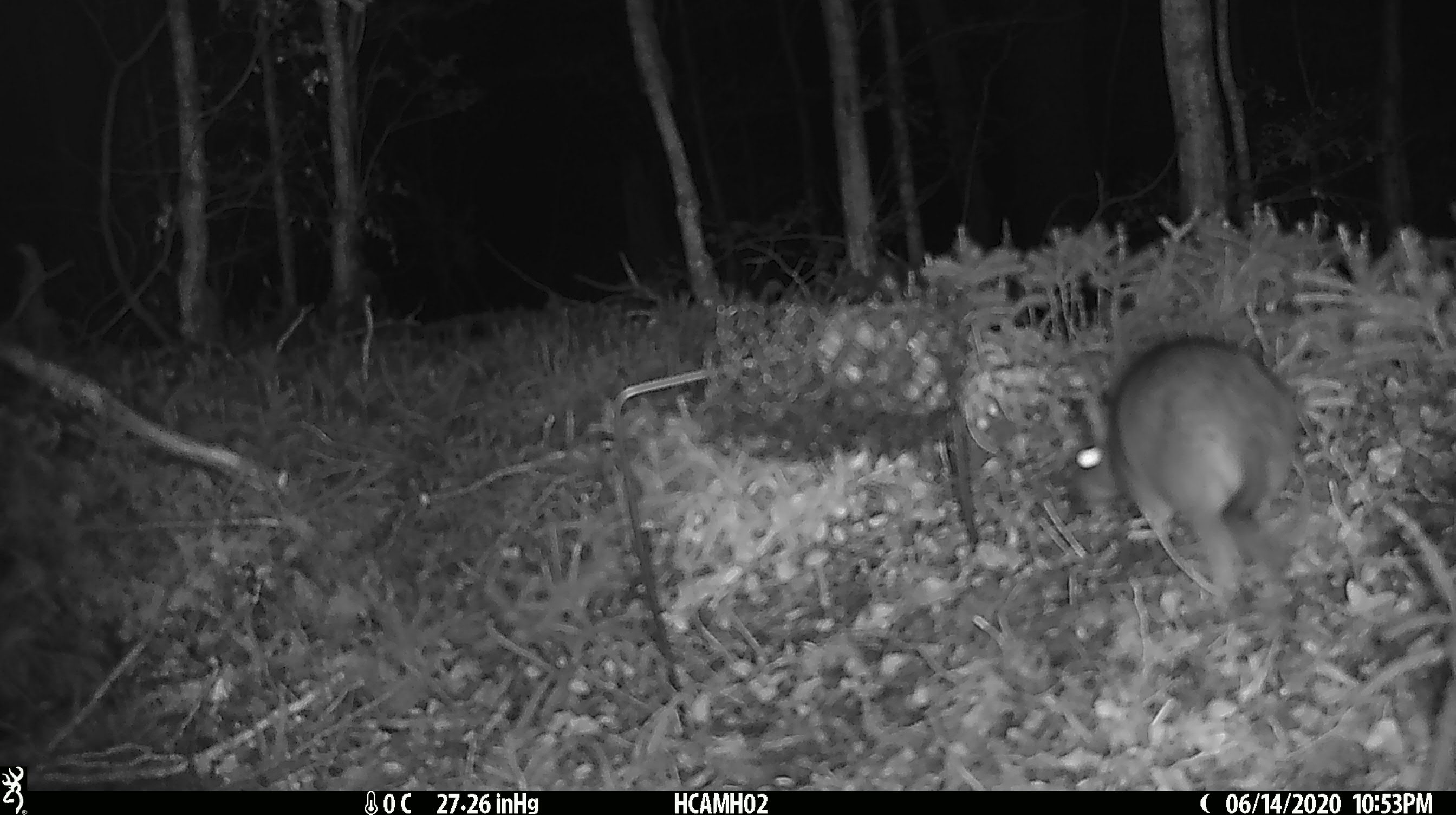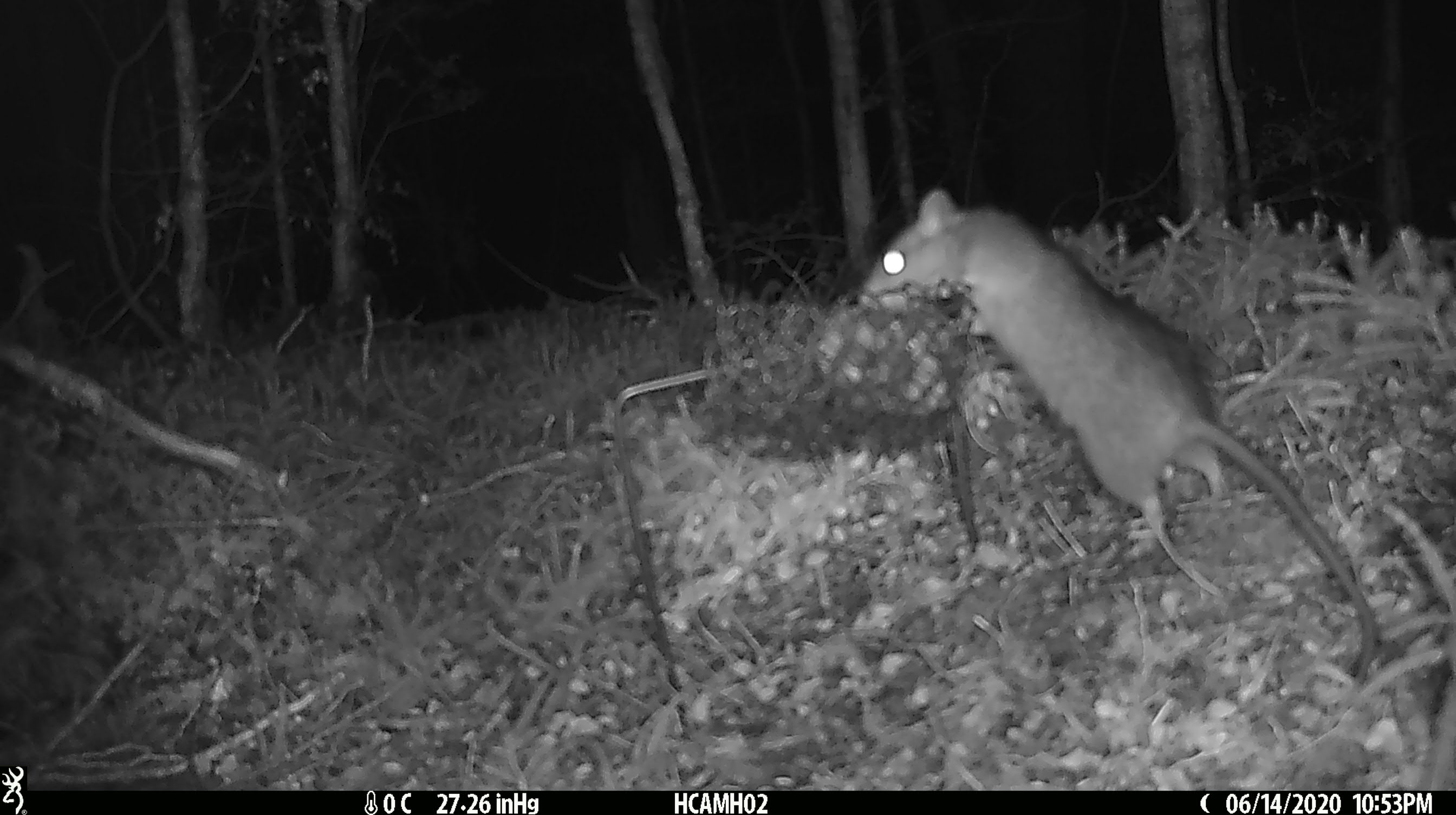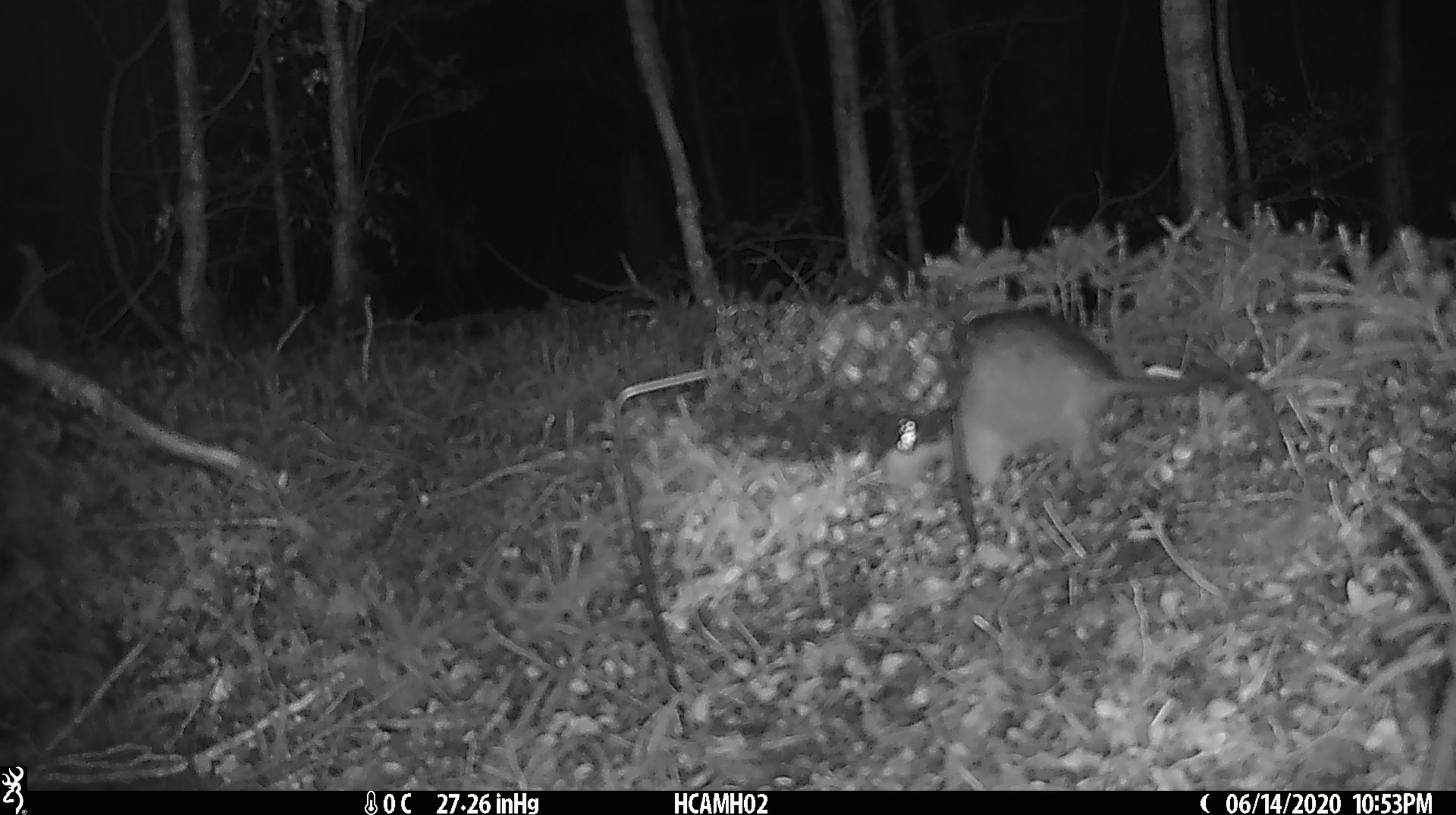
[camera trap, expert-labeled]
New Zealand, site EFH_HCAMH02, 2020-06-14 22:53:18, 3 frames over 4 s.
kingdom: Animalia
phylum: Chordata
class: Mammalia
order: Rodentia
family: Muridae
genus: Rattus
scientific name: Rattus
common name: rat